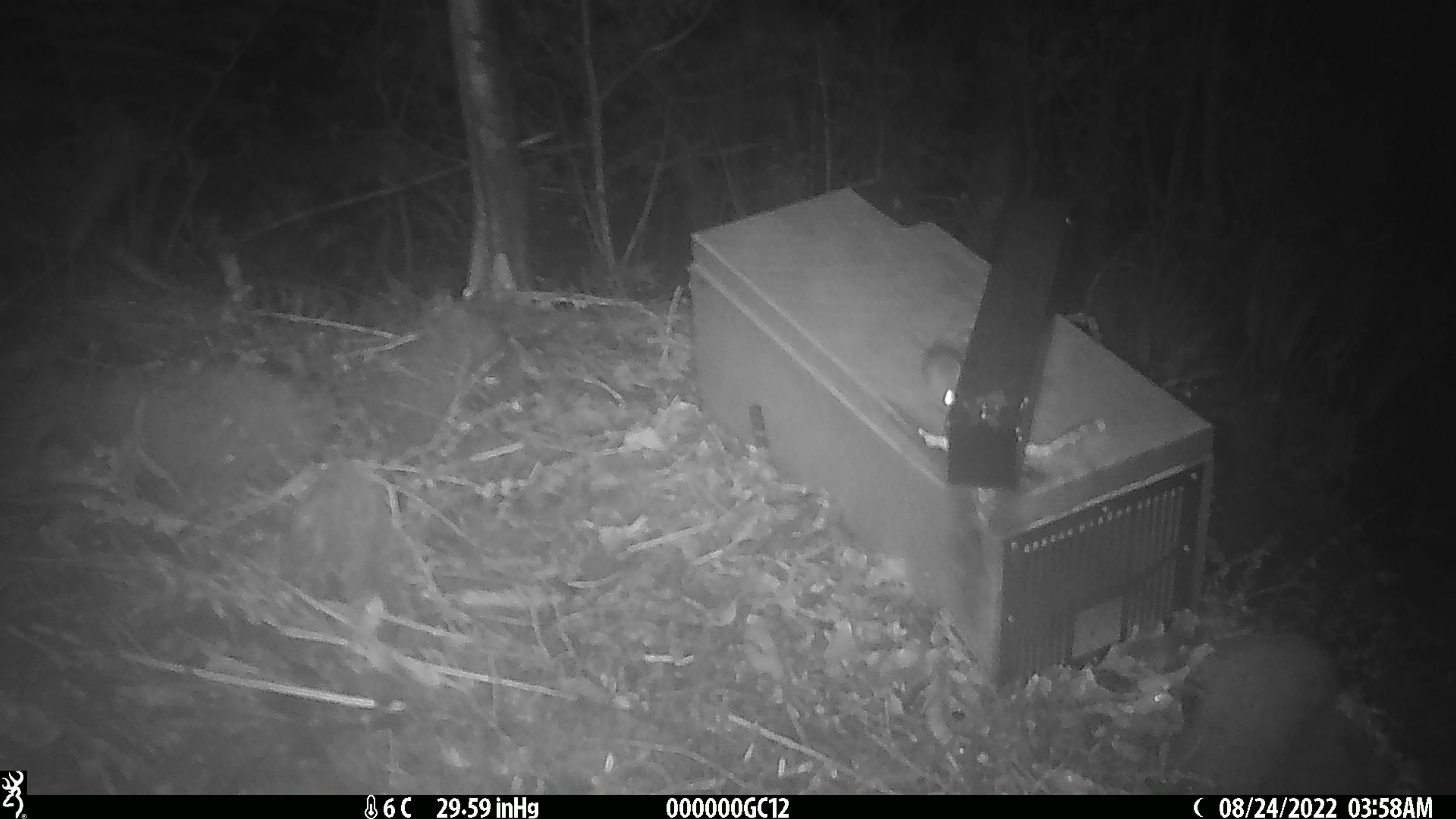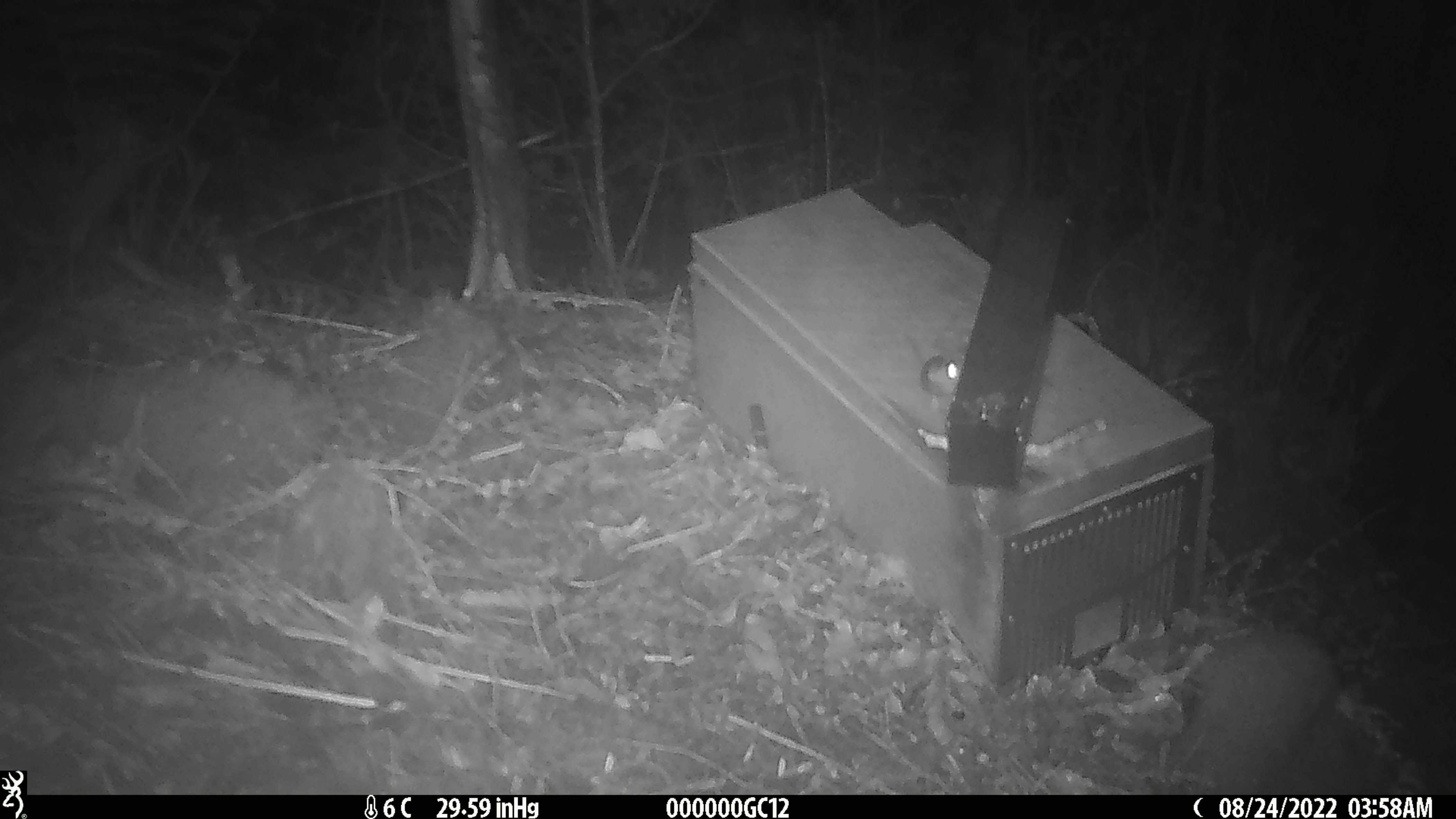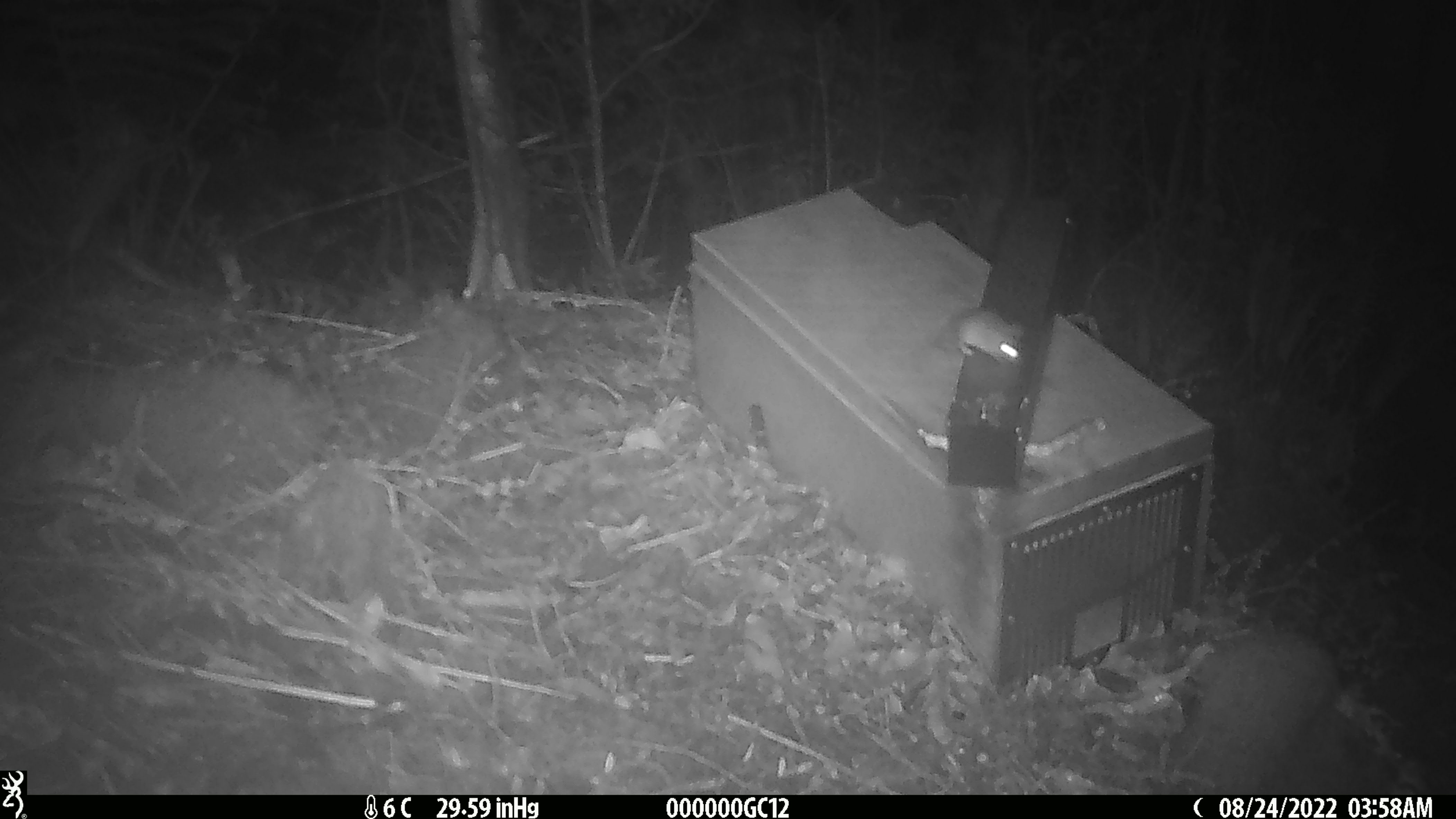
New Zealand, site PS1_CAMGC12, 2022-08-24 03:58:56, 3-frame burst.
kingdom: Animalia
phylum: Chordata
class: Mammalia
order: Rodentia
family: Muridae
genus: Mus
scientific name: Mus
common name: mouse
Mouse (Mus).